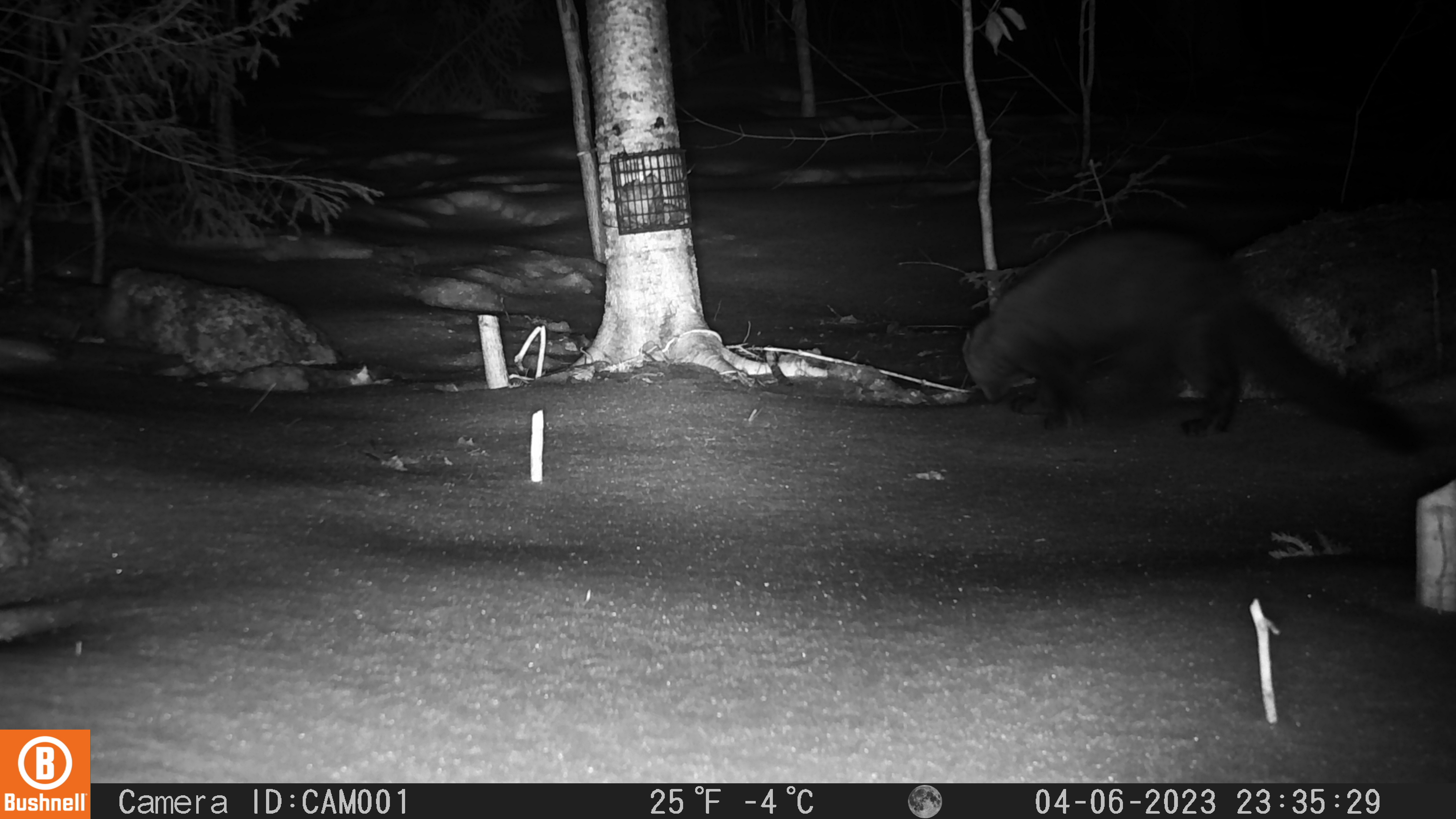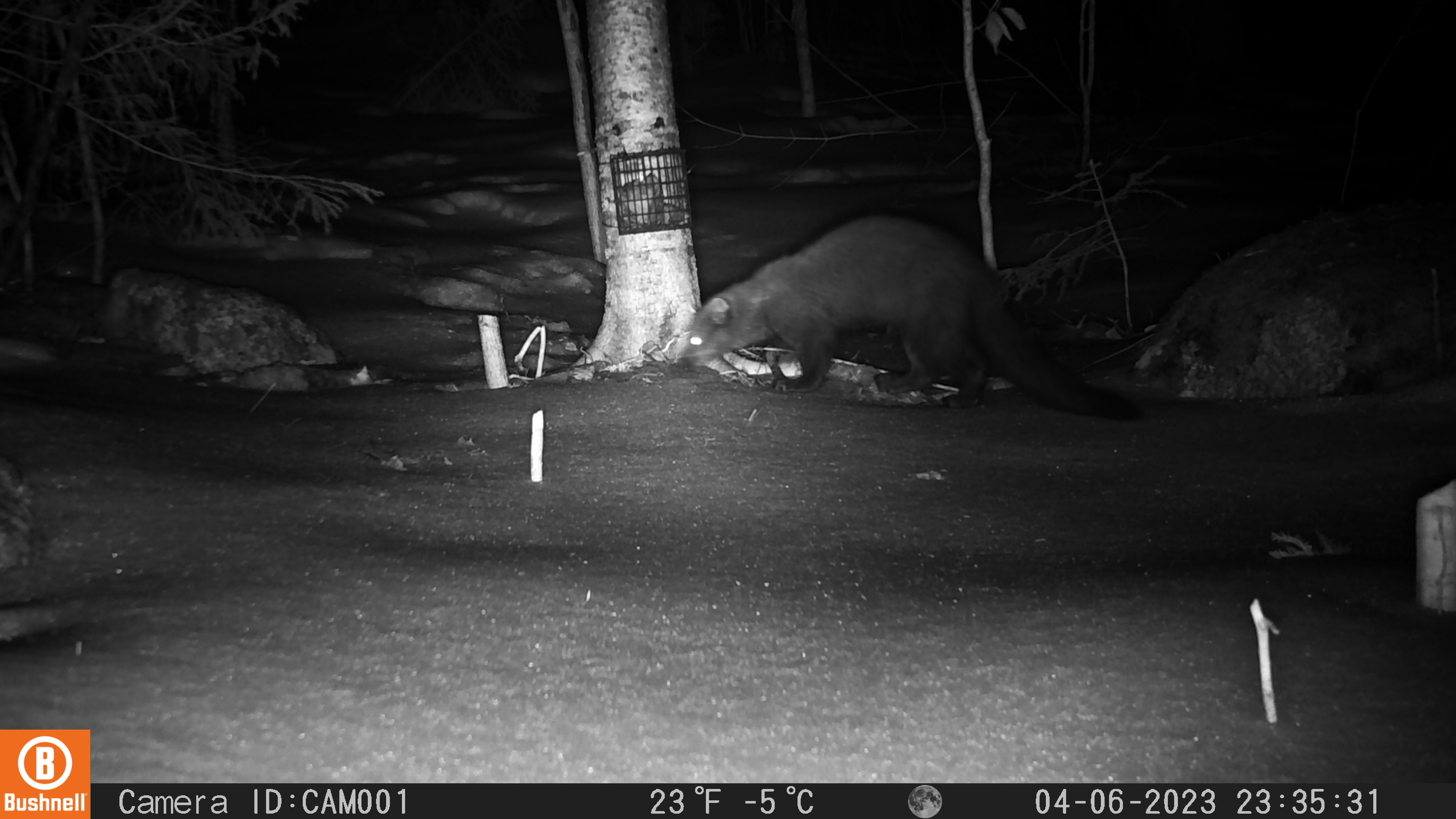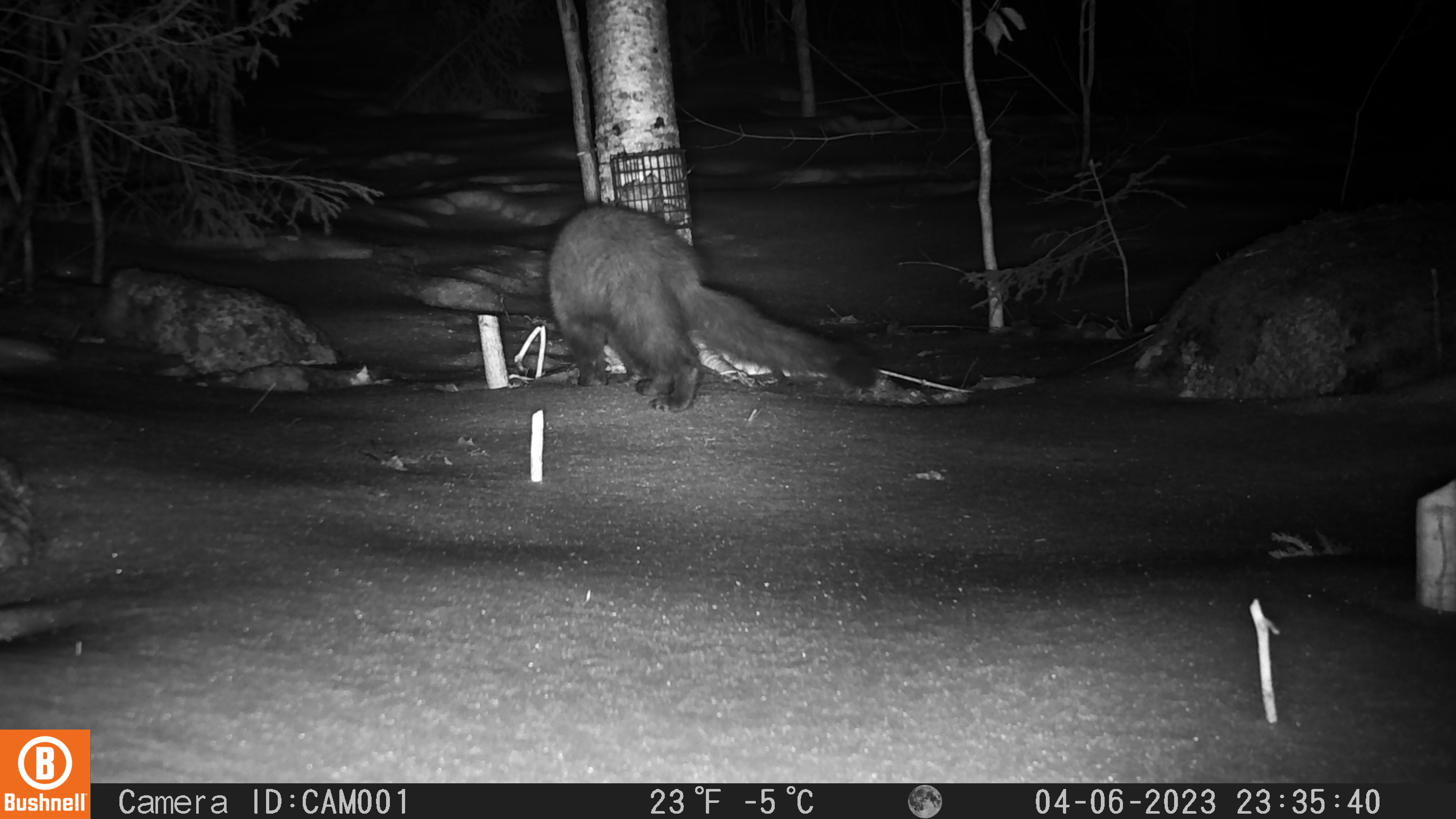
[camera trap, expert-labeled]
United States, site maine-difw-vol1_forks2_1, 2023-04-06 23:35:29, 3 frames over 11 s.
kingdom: Animalia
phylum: Chordata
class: Mammalia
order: Carnivora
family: Mustelidae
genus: Pekania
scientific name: Pekania pennanti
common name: fisher